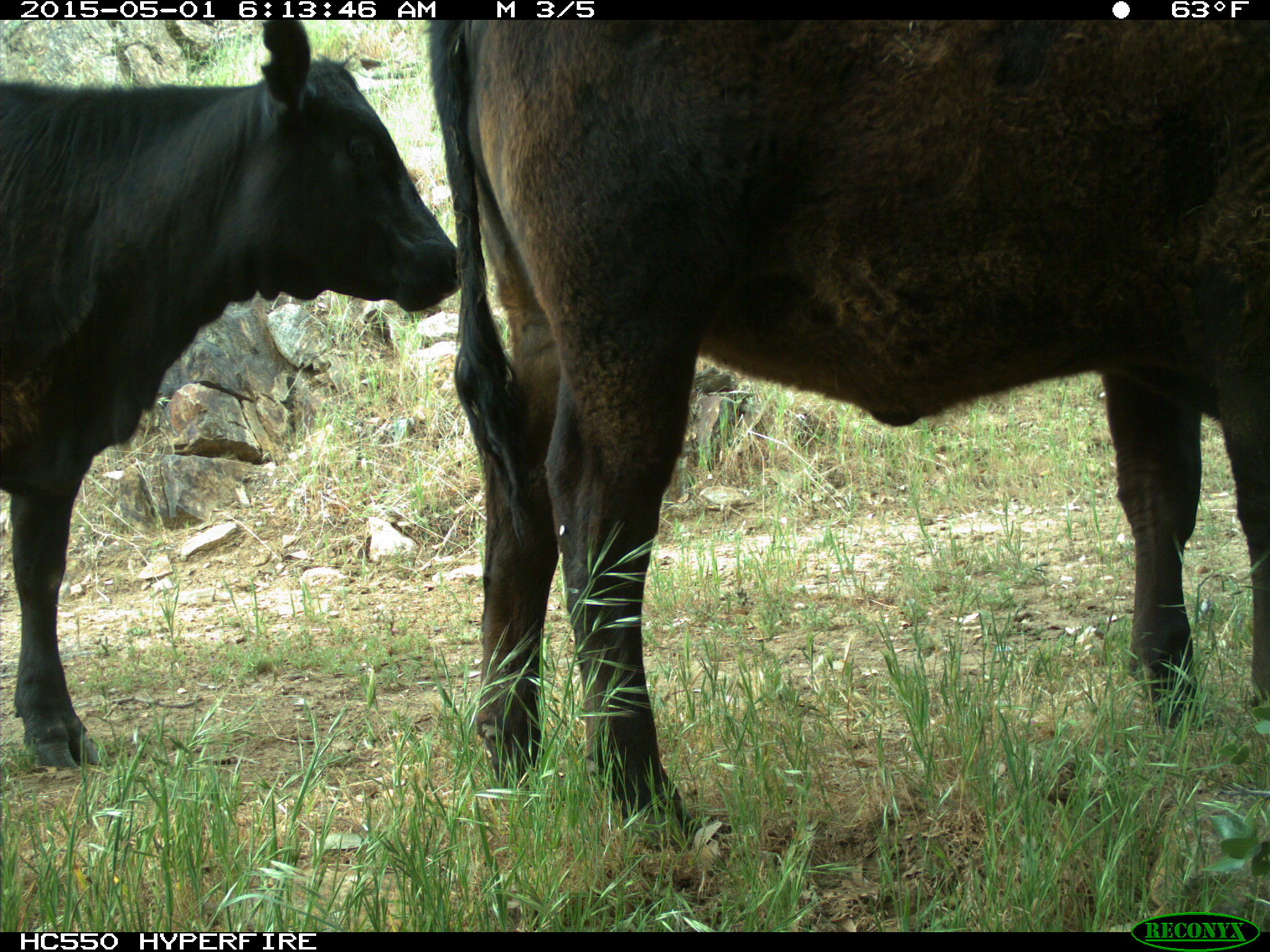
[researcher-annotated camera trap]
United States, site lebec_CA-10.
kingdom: Animalia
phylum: Chordata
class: Mammalia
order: Artiodactyla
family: Bovidae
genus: Bos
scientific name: Bos taurus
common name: domestic cow